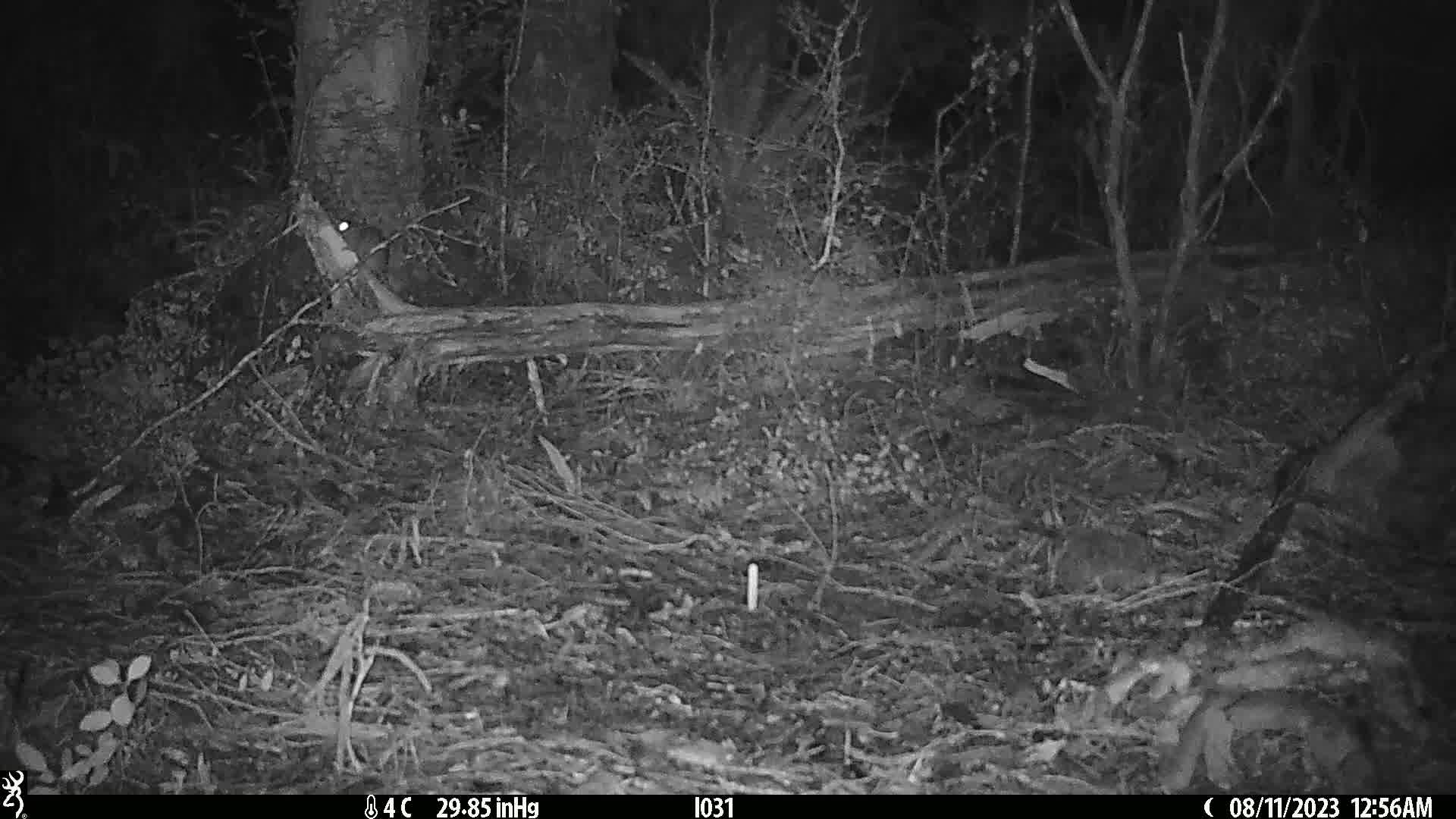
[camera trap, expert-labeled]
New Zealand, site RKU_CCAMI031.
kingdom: Animalia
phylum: Chordata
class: Mammalia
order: Rodentia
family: Muridae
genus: Rattus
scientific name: Rattus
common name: rat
Rat (Rattus).